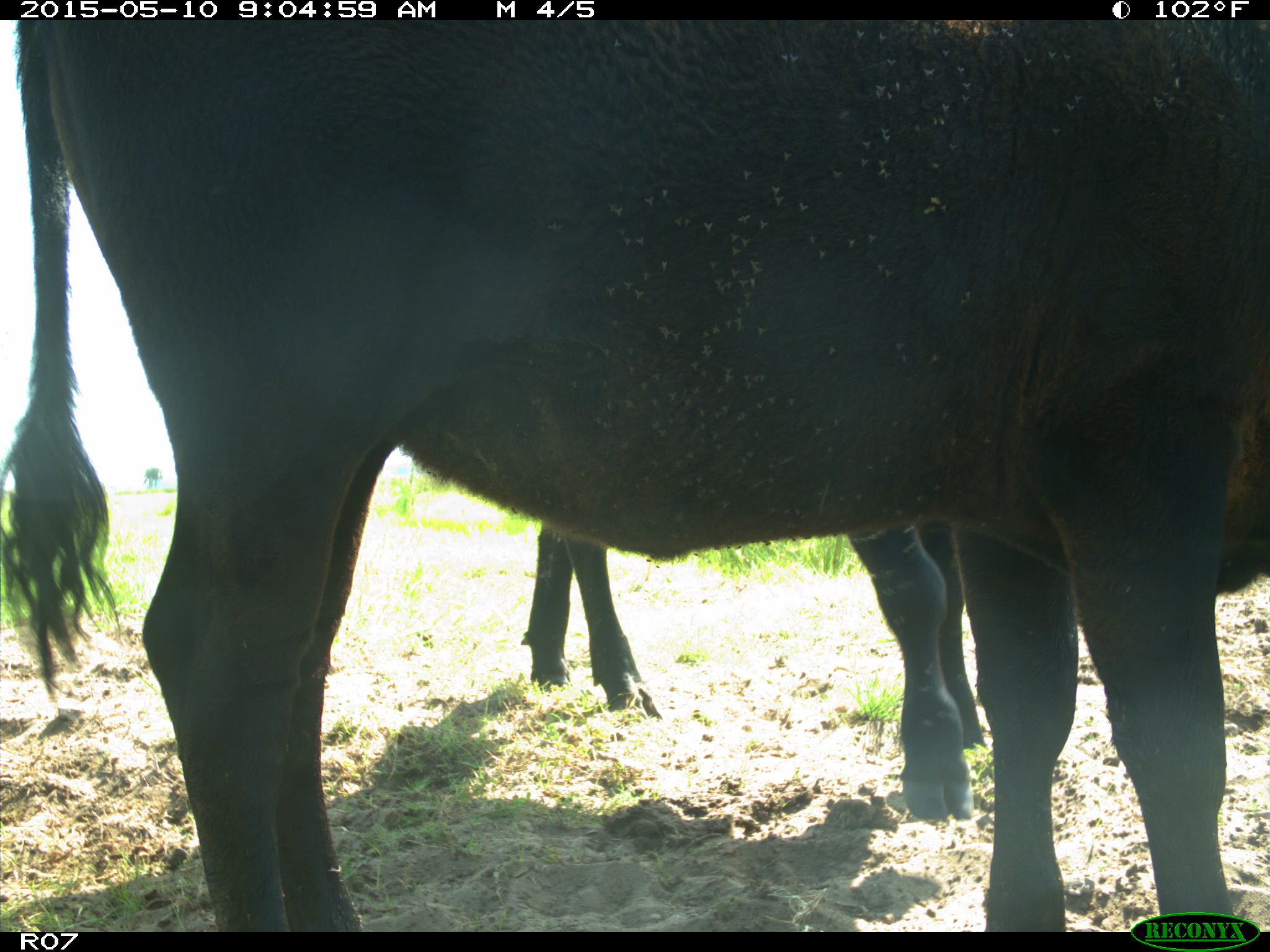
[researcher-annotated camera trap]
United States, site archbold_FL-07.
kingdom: Animalia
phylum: Chordata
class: Mammalia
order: Artiodactyla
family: Bovidae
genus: Bos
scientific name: Bos taurus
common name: domestic cow